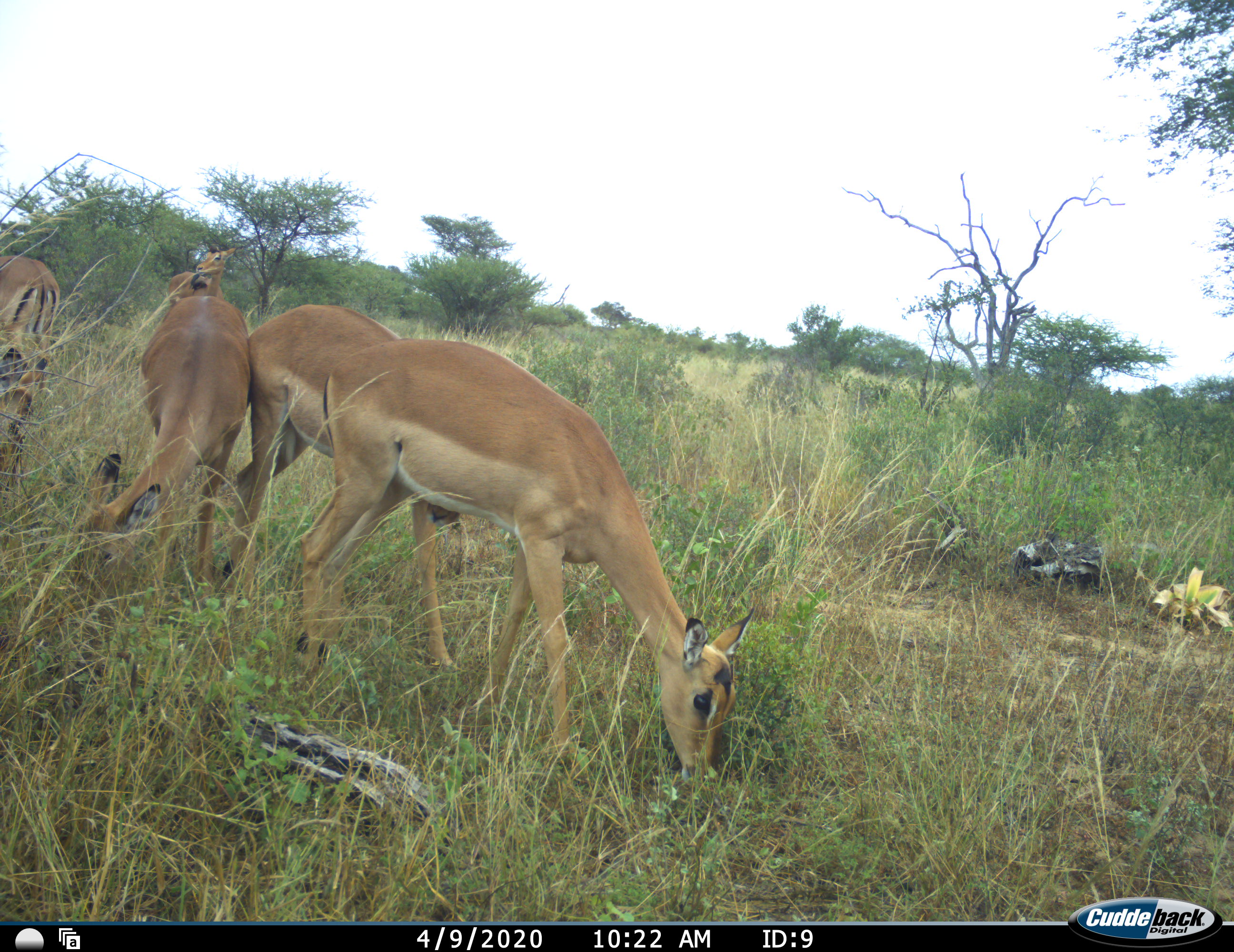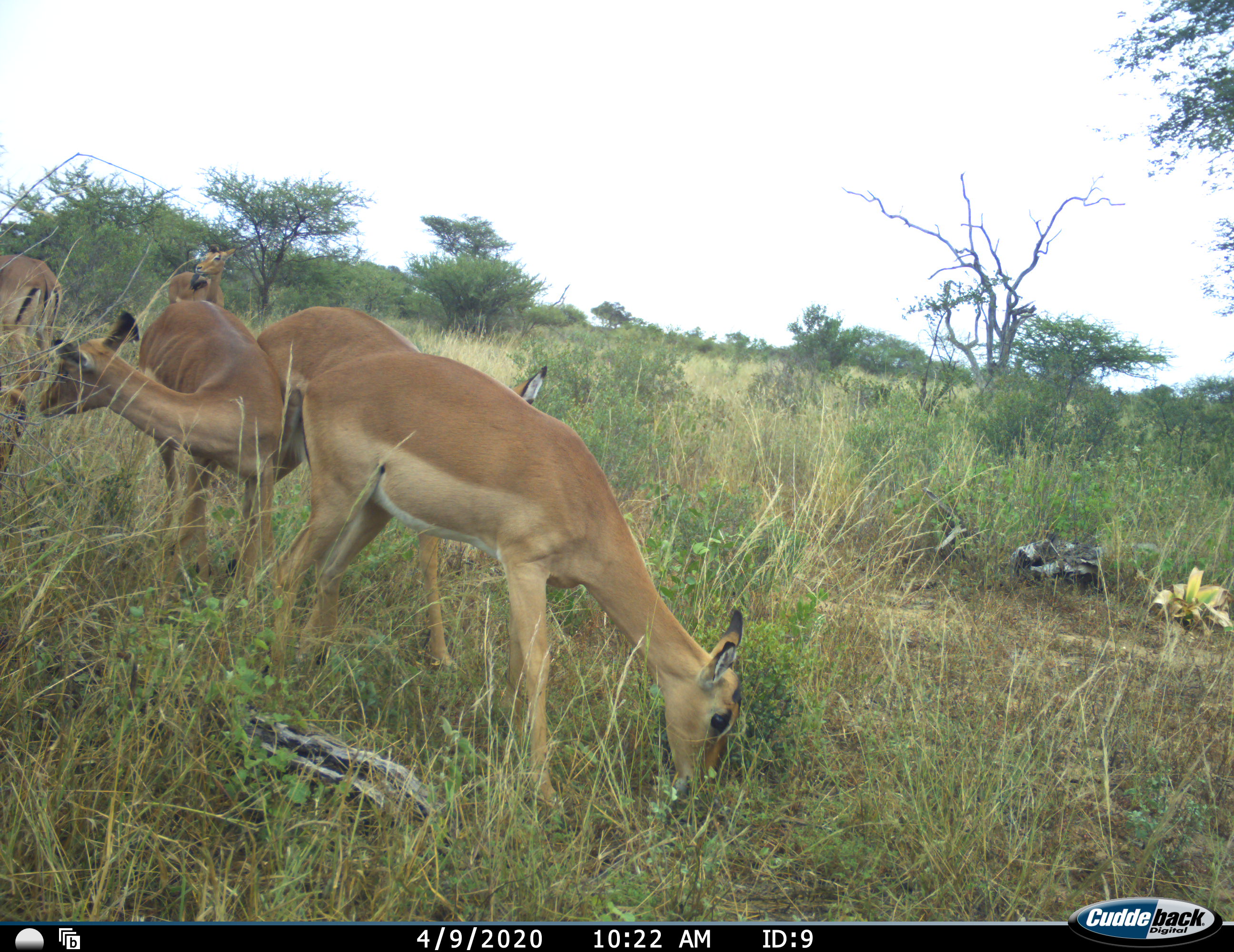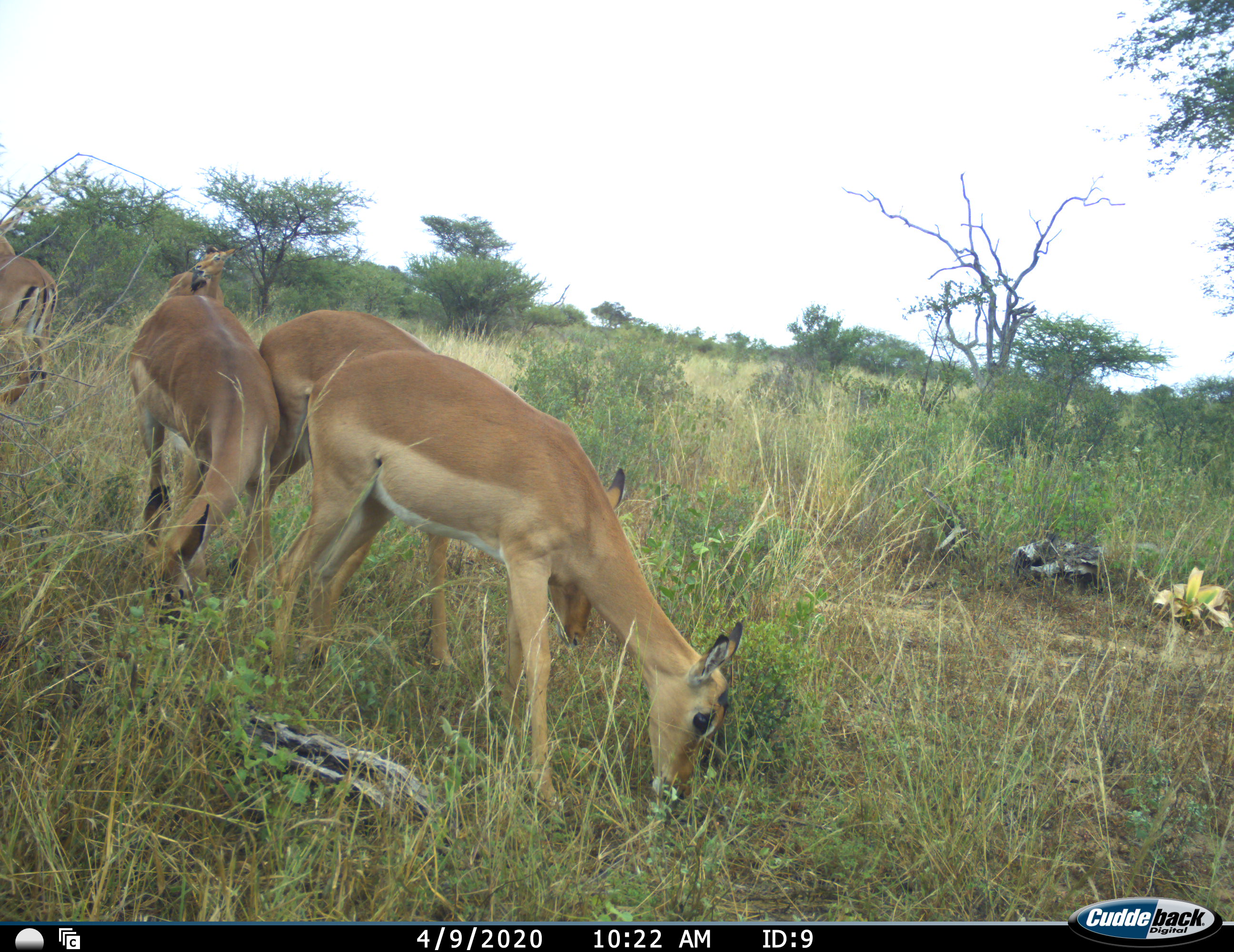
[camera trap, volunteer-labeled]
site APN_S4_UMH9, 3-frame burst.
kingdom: Animalia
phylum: Chordata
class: Mammalia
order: Artiodactyla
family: Bovidae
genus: Aepyceros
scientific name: Aepyceros melampus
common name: impala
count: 5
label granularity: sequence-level